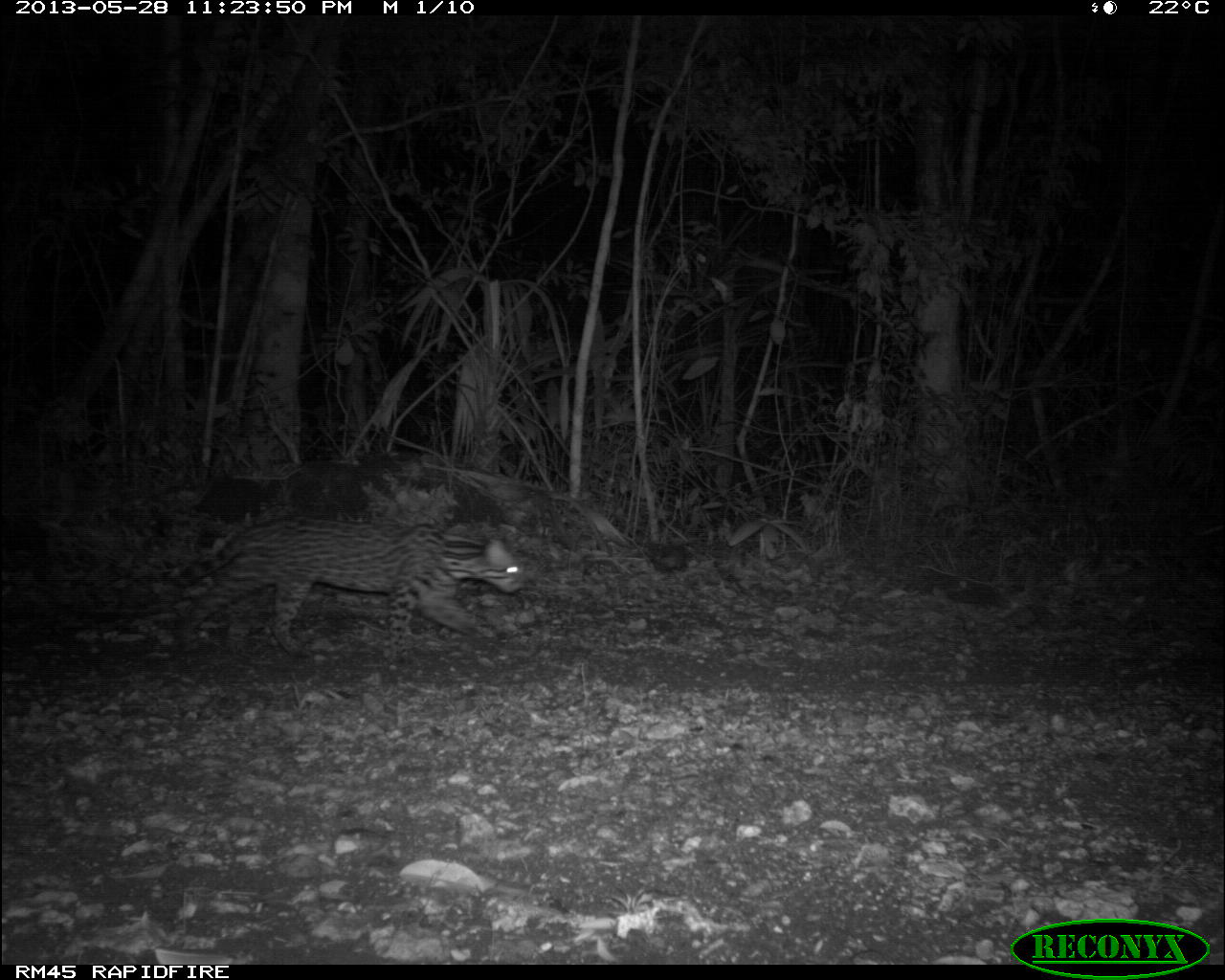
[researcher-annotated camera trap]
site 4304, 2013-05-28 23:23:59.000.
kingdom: Animalia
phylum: Chordata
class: Mammalia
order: Carnivora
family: Felidae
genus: Leopardus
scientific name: Leopardus pardalis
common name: ocelot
Leopardus pardalis (ocelot), count 1.